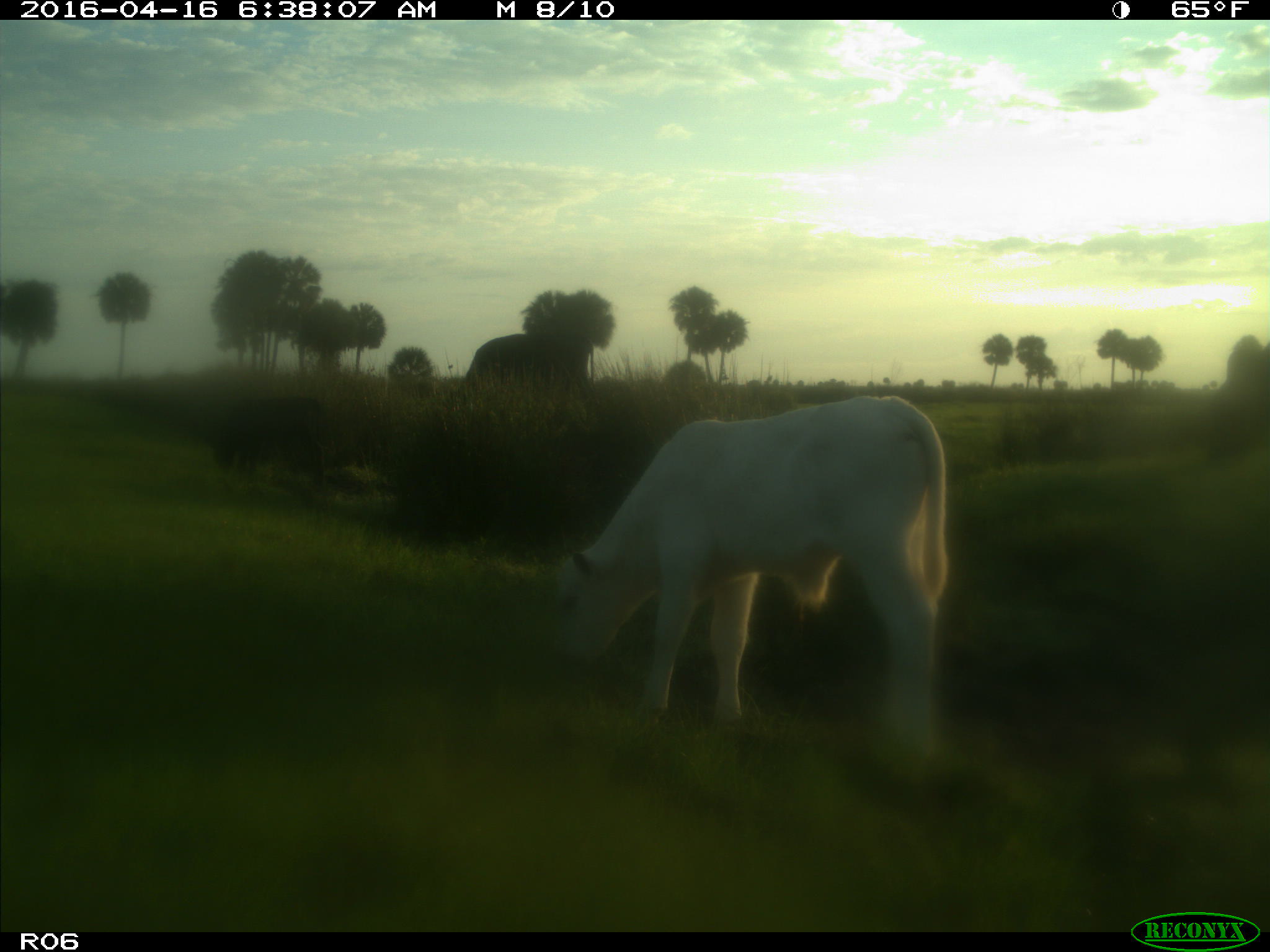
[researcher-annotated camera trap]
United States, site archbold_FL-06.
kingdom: Animalia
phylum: Chordata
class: Mammalia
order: Artiodactyla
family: Bovidae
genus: Bos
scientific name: Bos taurus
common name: domestic cow